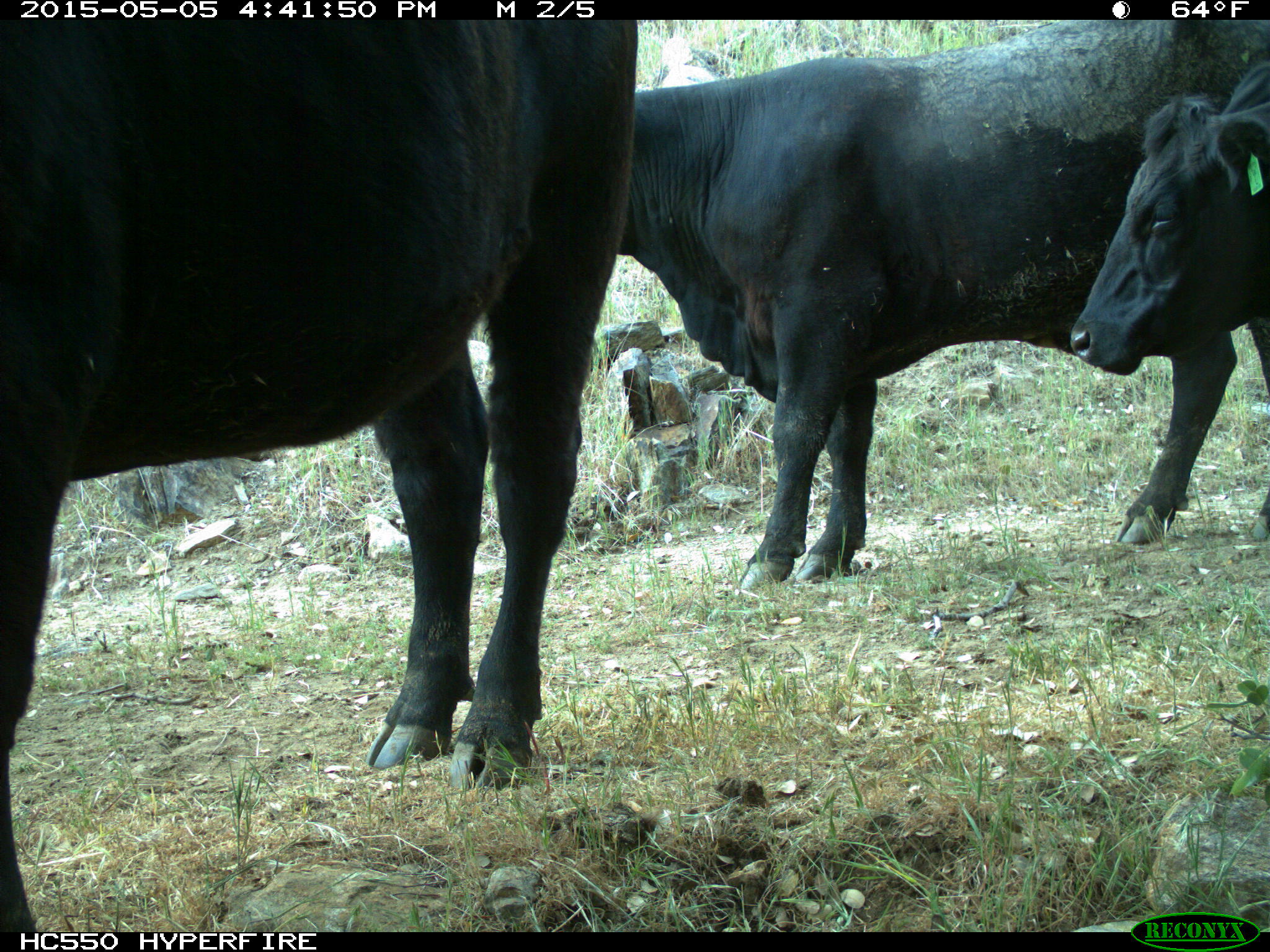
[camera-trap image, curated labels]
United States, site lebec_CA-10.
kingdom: Animalia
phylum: Chordata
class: Mammalia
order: Artiodactyla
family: Bovidae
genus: Bos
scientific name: Bos taurus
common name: domestic cow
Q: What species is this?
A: Bos taurus (domestic cow).